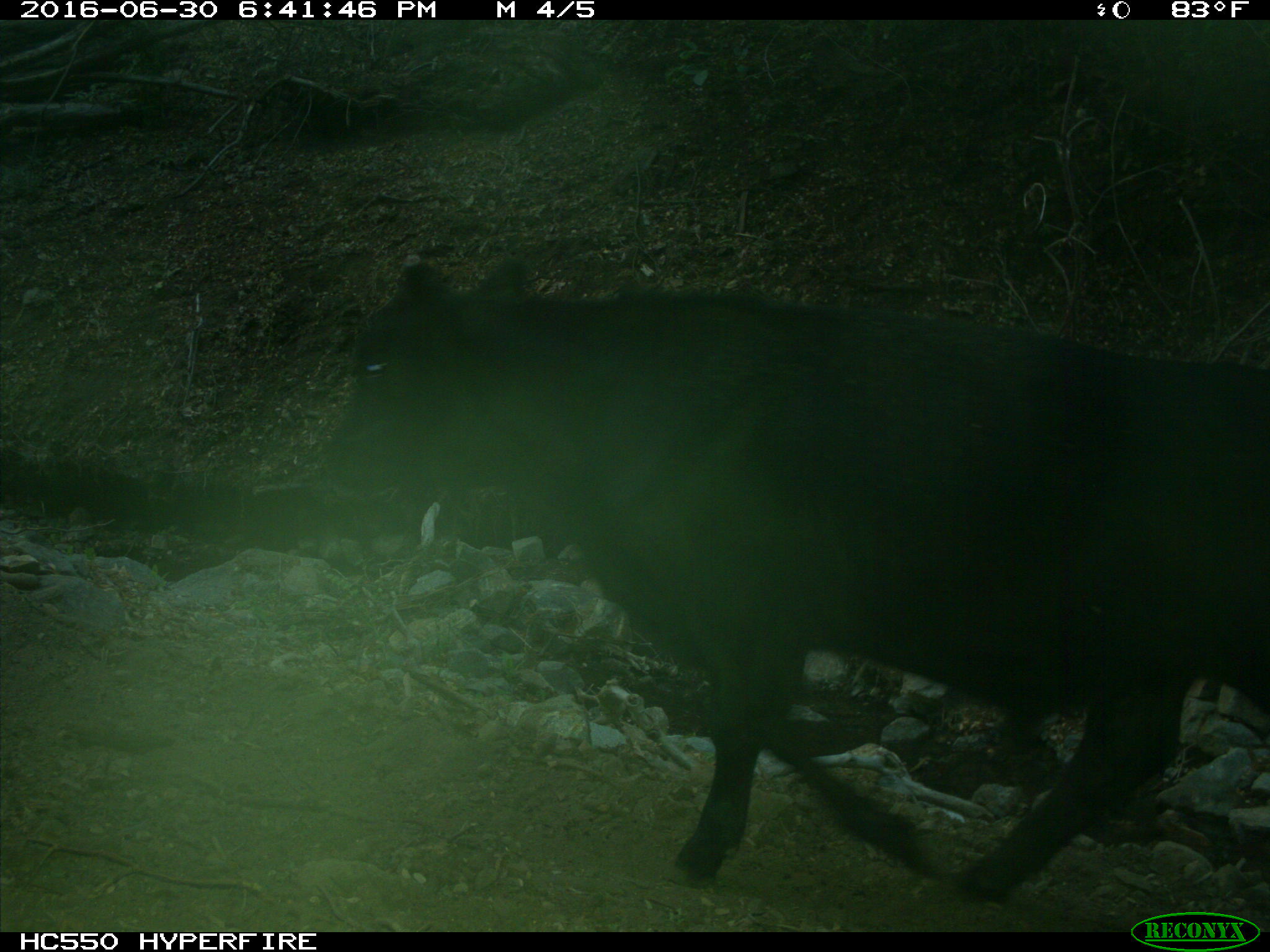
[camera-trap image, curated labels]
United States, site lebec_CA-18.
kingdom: Animalia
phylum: Chordata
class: Mammalia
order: Artiodactyla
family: Bovidae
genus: Bos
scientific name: Bos taurus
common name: domestic cow